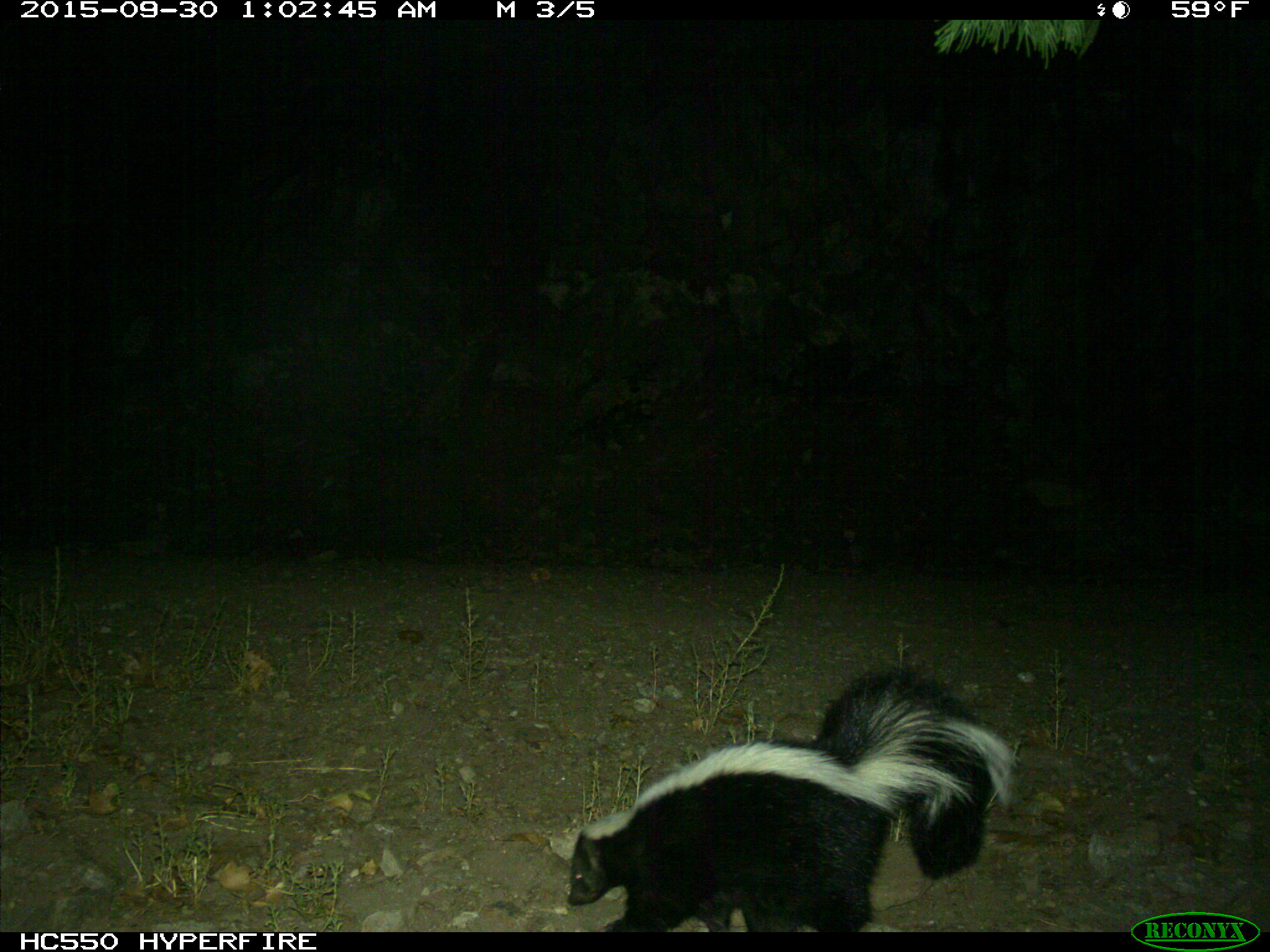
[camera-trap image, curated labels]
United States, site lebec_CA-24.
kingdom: Animalia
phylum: Chordata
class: Mammalia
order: Carnivora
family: Mephitidae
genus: Mephitis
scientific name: Mephitis mephitis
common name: striped skunk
Mephitis mephitis (striped skunk).